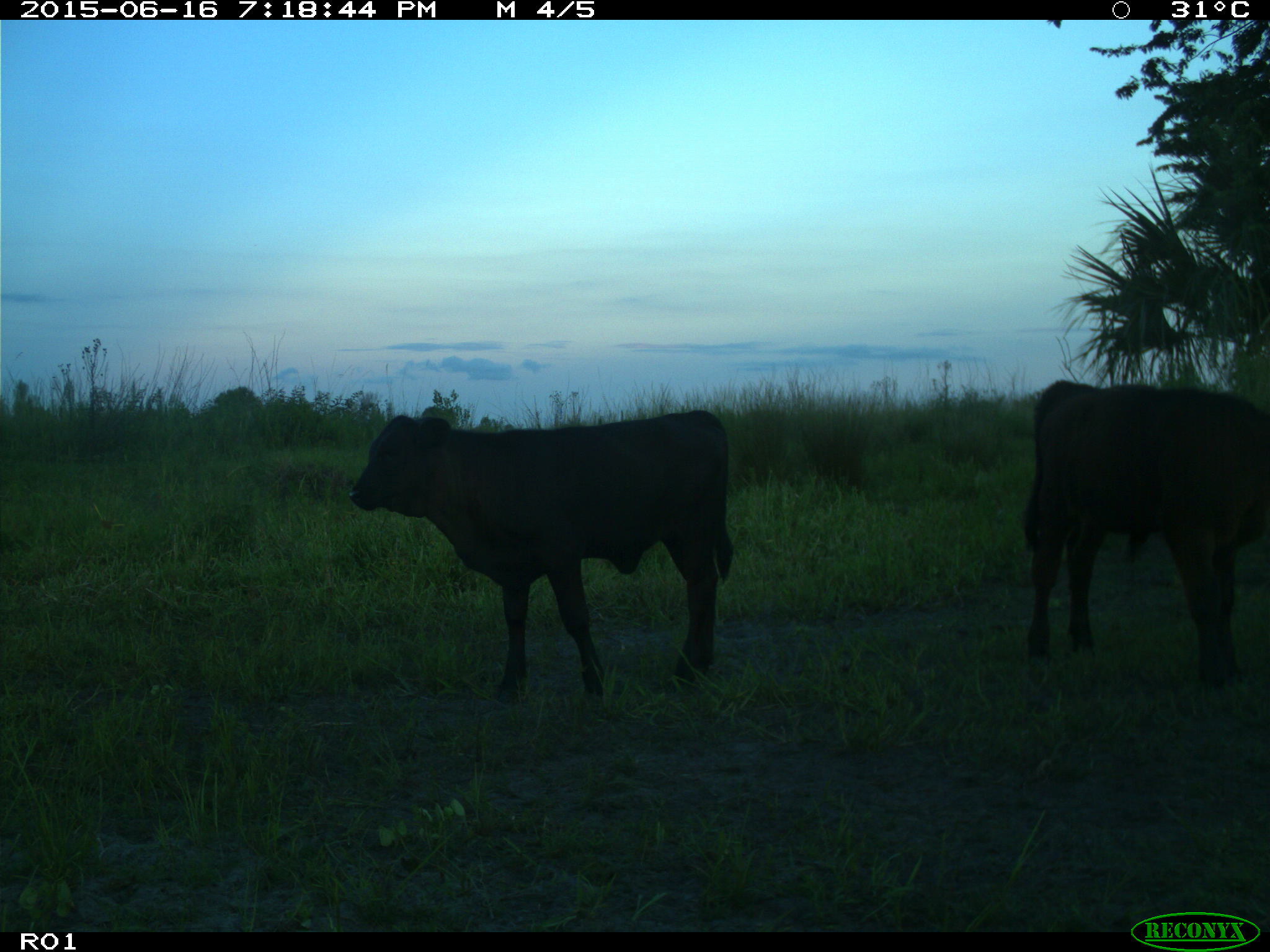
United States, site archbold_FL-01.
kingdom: Animalia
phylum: Chordata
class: Mammalia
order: Artiodactyla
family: Bovidae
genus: Bos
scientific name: Bos taurus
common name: domestic cow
Bos taurus (domestic cow).